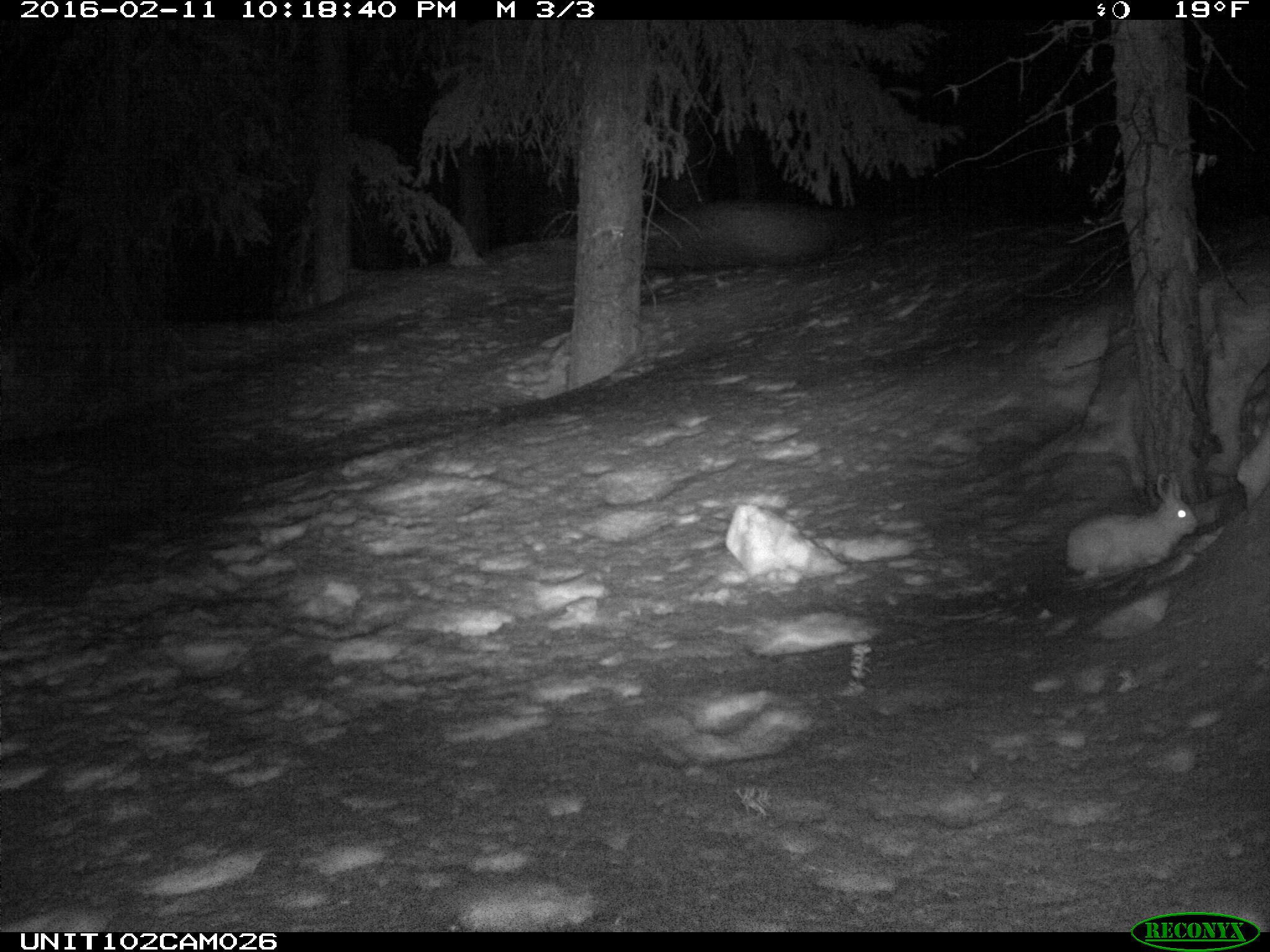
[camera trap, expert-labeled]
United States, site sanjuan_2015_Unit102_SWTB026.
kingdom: Animalia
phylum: Chordata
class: Mammalia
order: Lagomorpha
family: Leporidae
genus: Lepus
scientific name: Lepus americanus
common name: snowshoe hare